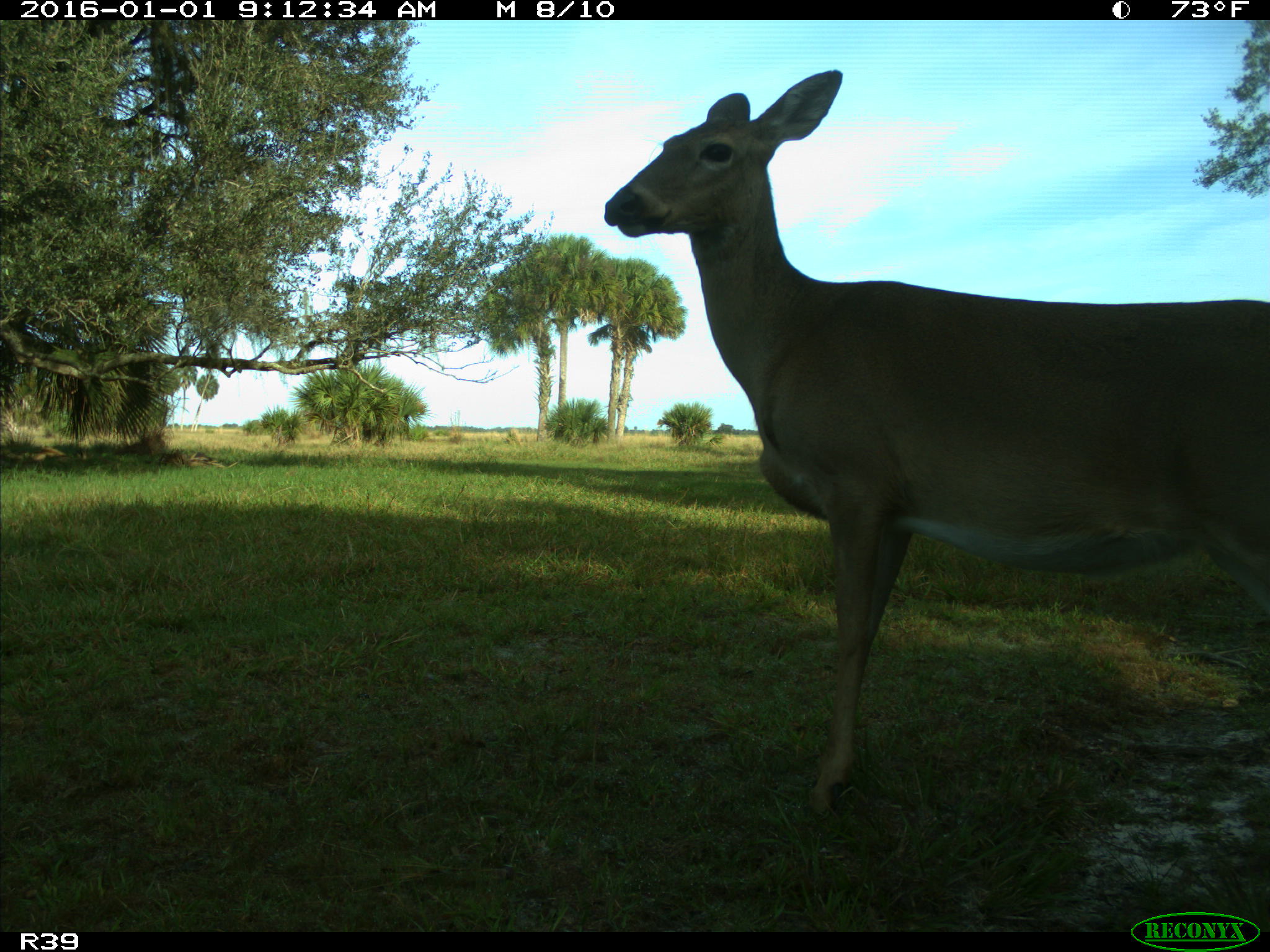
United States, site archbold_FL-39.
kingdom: Animalia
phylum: Chordata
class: Mammalia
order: Artiodactyla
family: Cervidae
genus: Odocoileus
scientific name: Odocoileus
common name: deer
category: unidentified deer